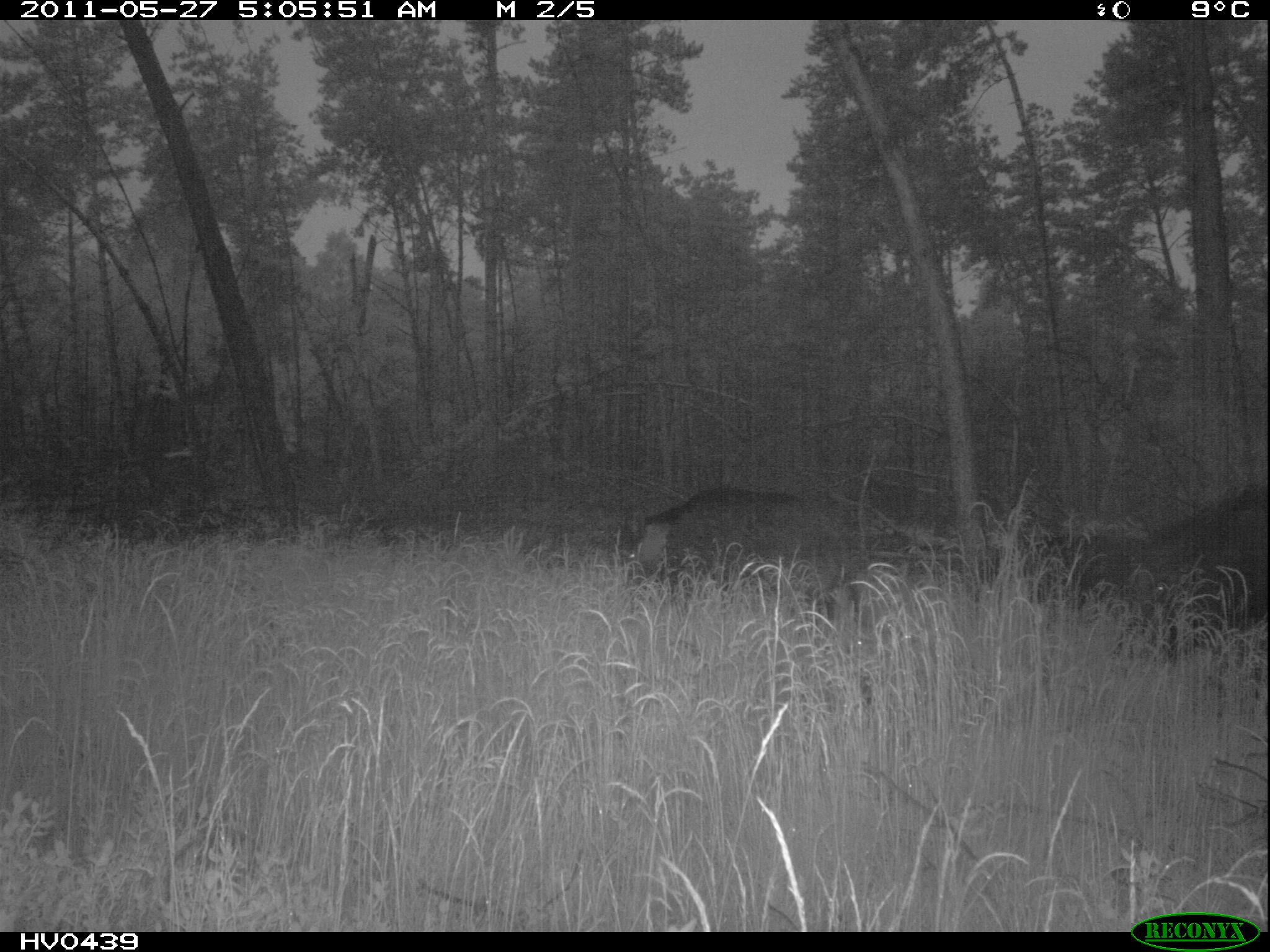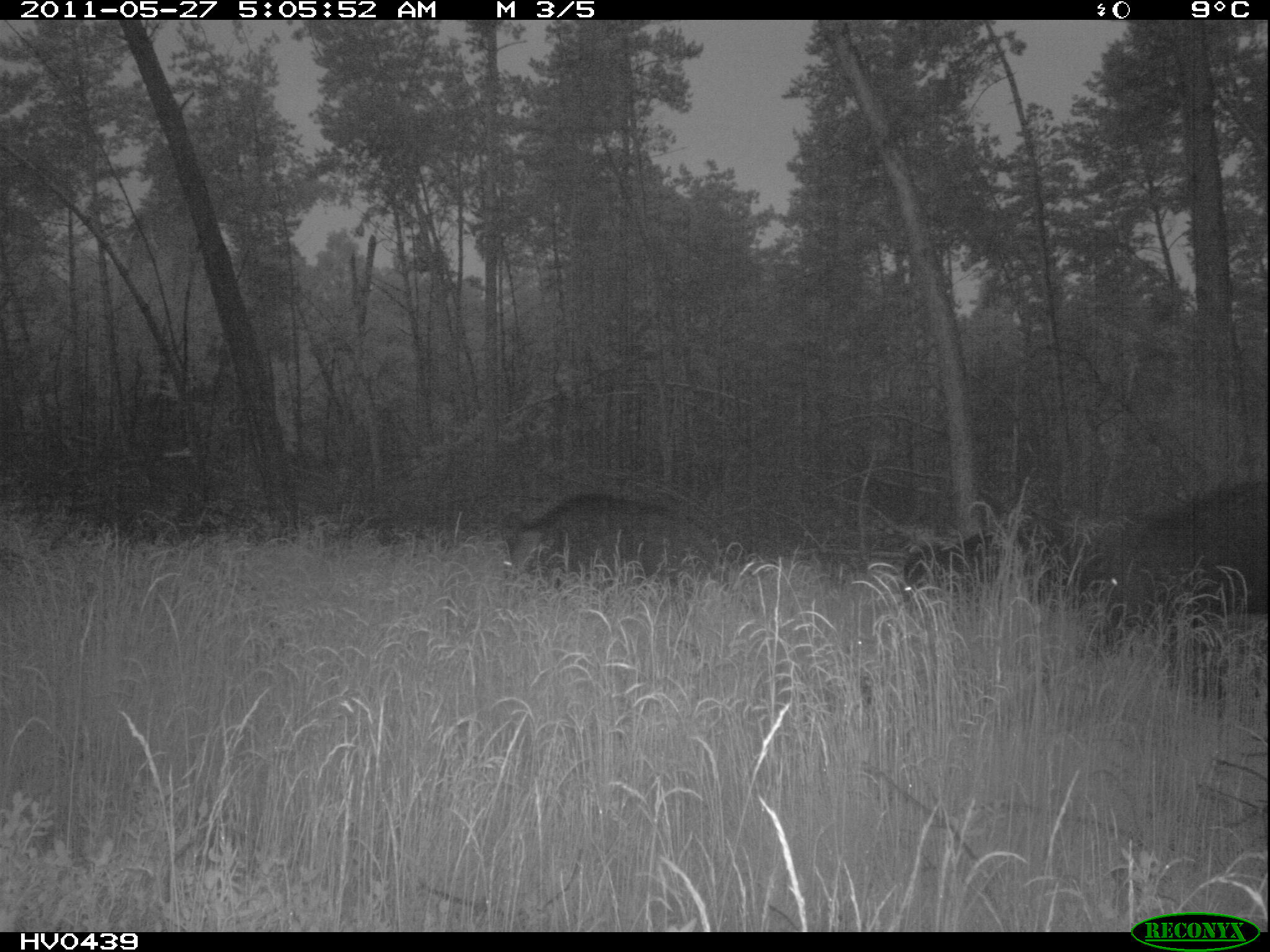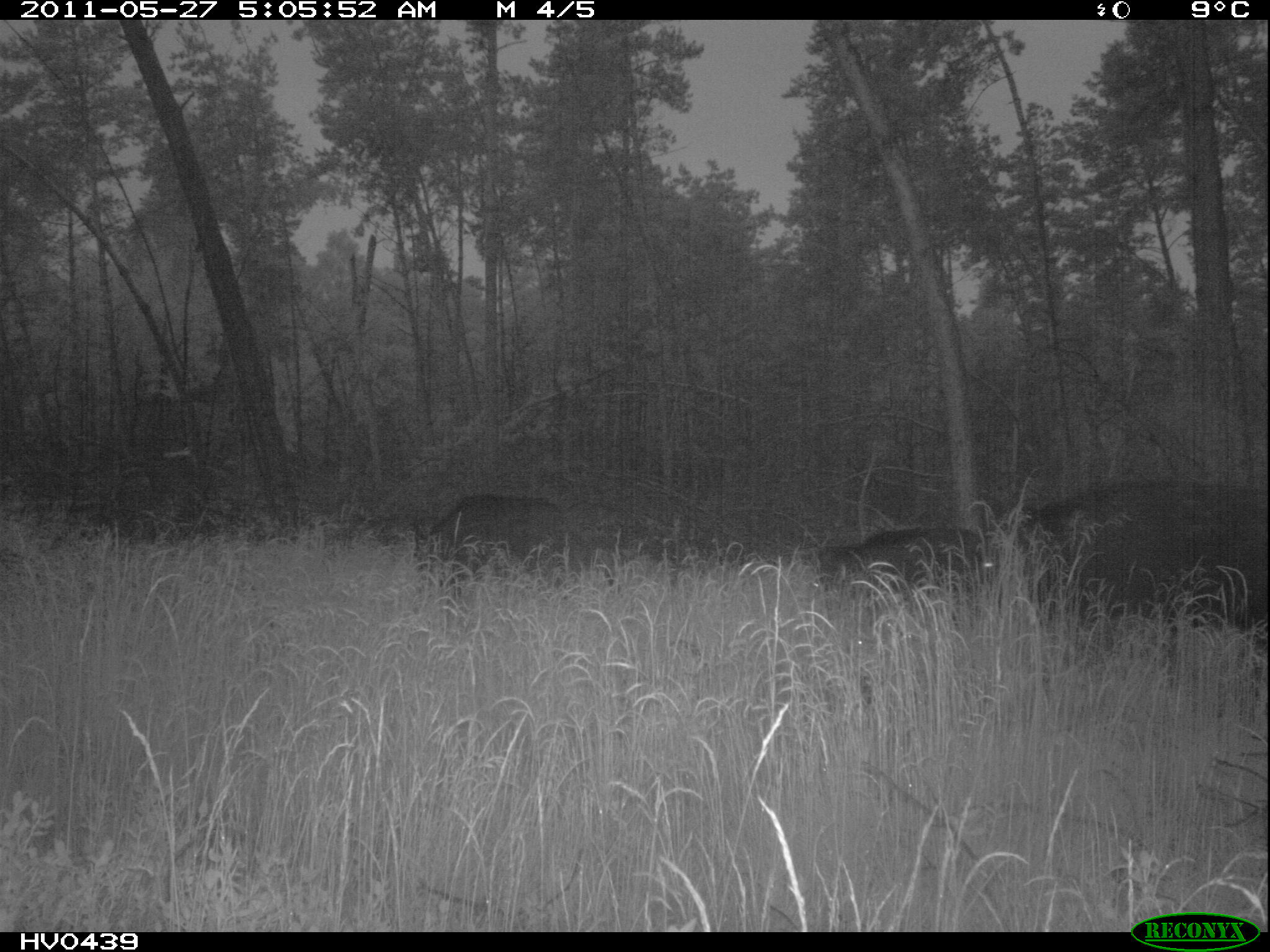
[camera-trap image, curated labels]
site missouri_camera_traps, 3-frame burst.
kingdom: Animalia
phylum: Chordata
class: Mammalia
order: Artiodactyla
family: Suidae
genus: Sus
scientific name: Sus scrofa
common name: wild boar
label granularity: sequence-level